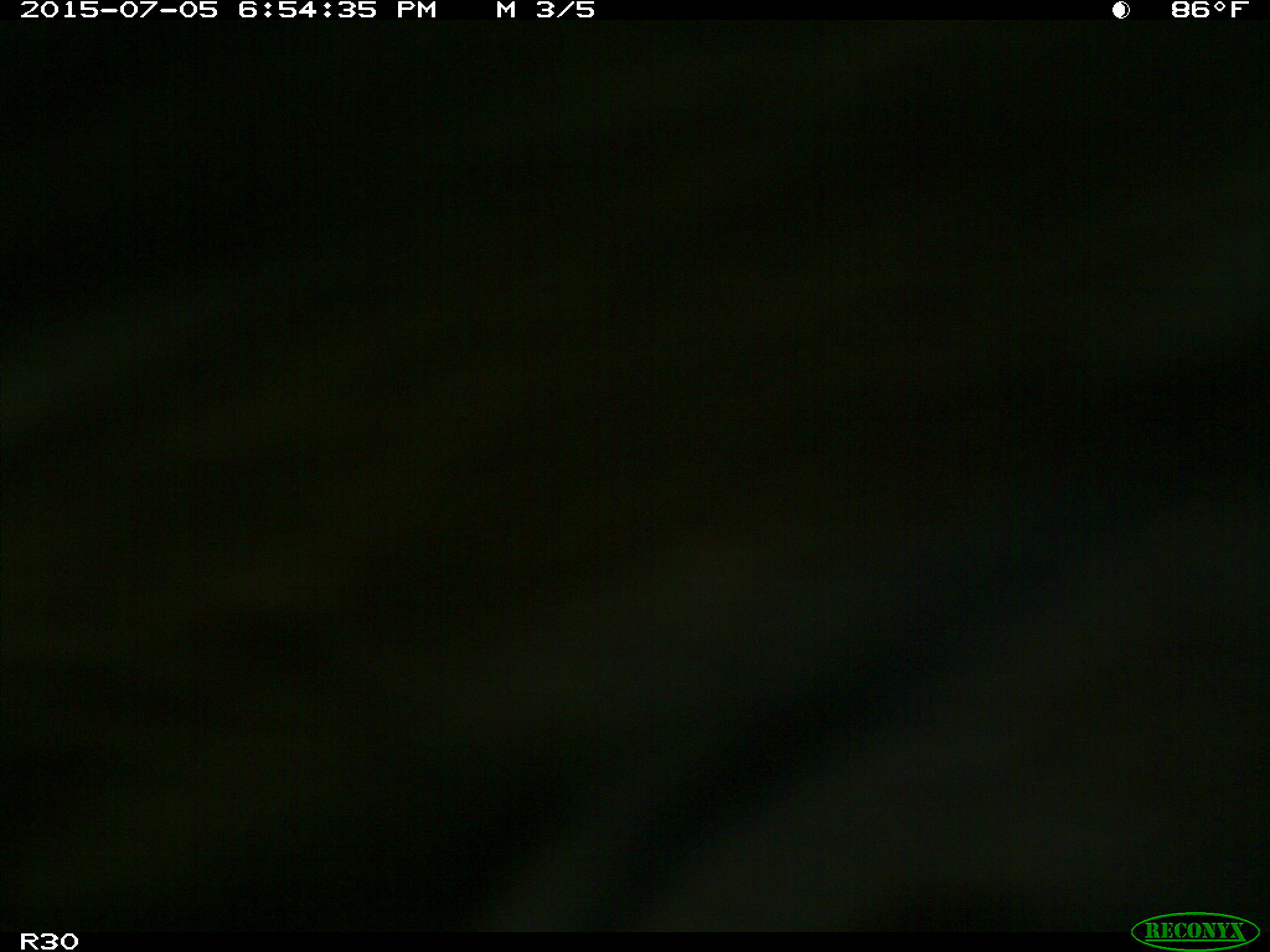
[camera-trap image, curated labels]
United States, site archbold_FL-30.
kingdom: Animalia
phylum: Chordata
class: Mammalia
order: Artiodactyla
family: Bovidae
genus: Bos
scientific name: Bos taurus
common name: domestic cow